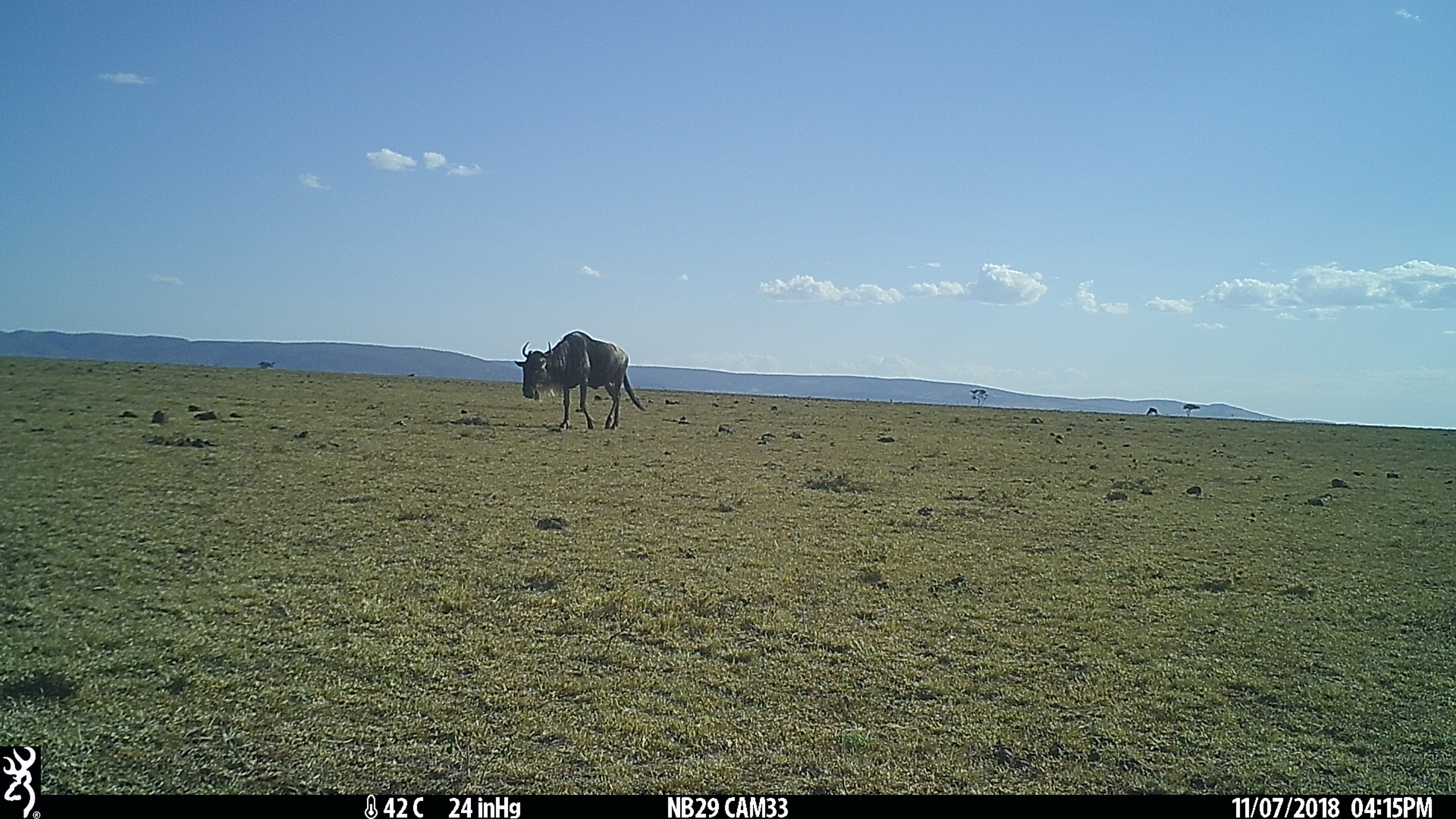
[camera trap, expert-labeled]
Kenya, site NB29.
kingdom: Animalia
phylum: Chordata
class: Mammalia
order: Artiodactyla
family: Bovidae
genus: Connochaetes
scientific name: Connochaetes taurinus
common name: blue wildebeest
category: wildebeest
Wildebeest (blue wildebeest) (Connochaetes taurinus).